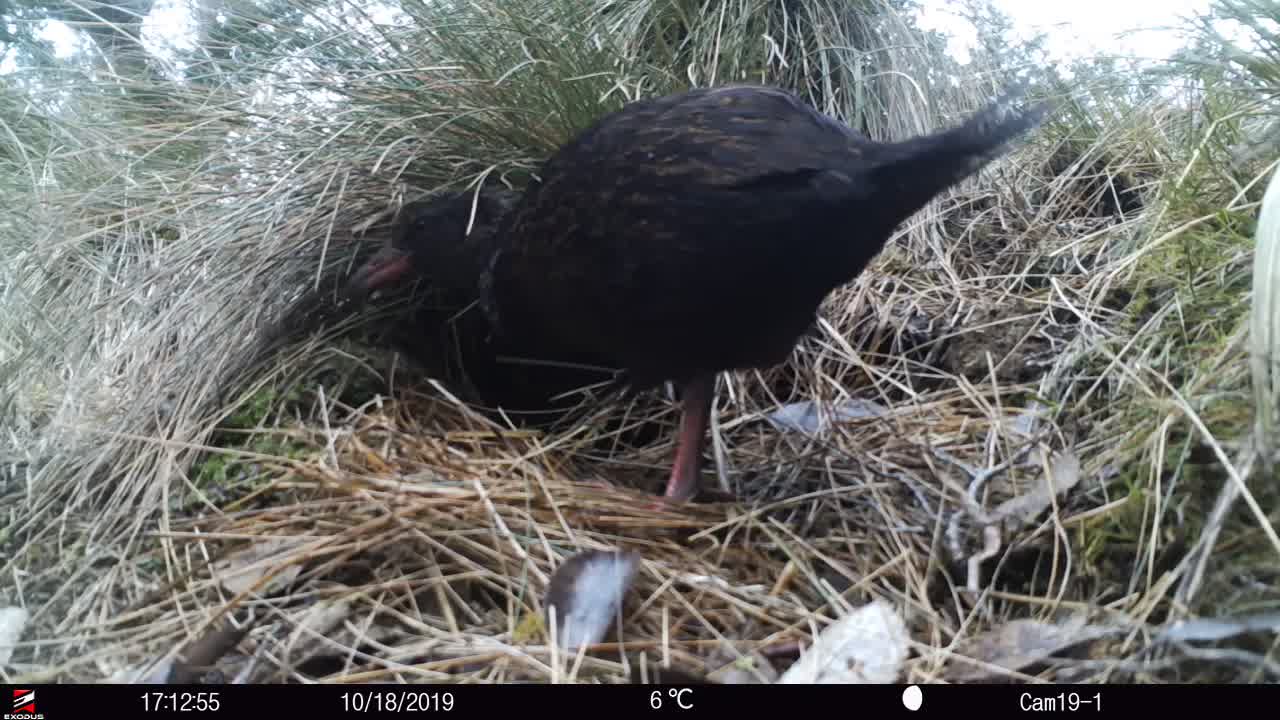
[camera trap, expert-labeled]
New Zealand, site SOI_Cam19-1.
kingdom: Animalia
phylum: Chordata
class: Aves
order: Gruiformes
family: Rallidae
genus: Gallirallus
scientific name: Gallirallus australis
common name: weka